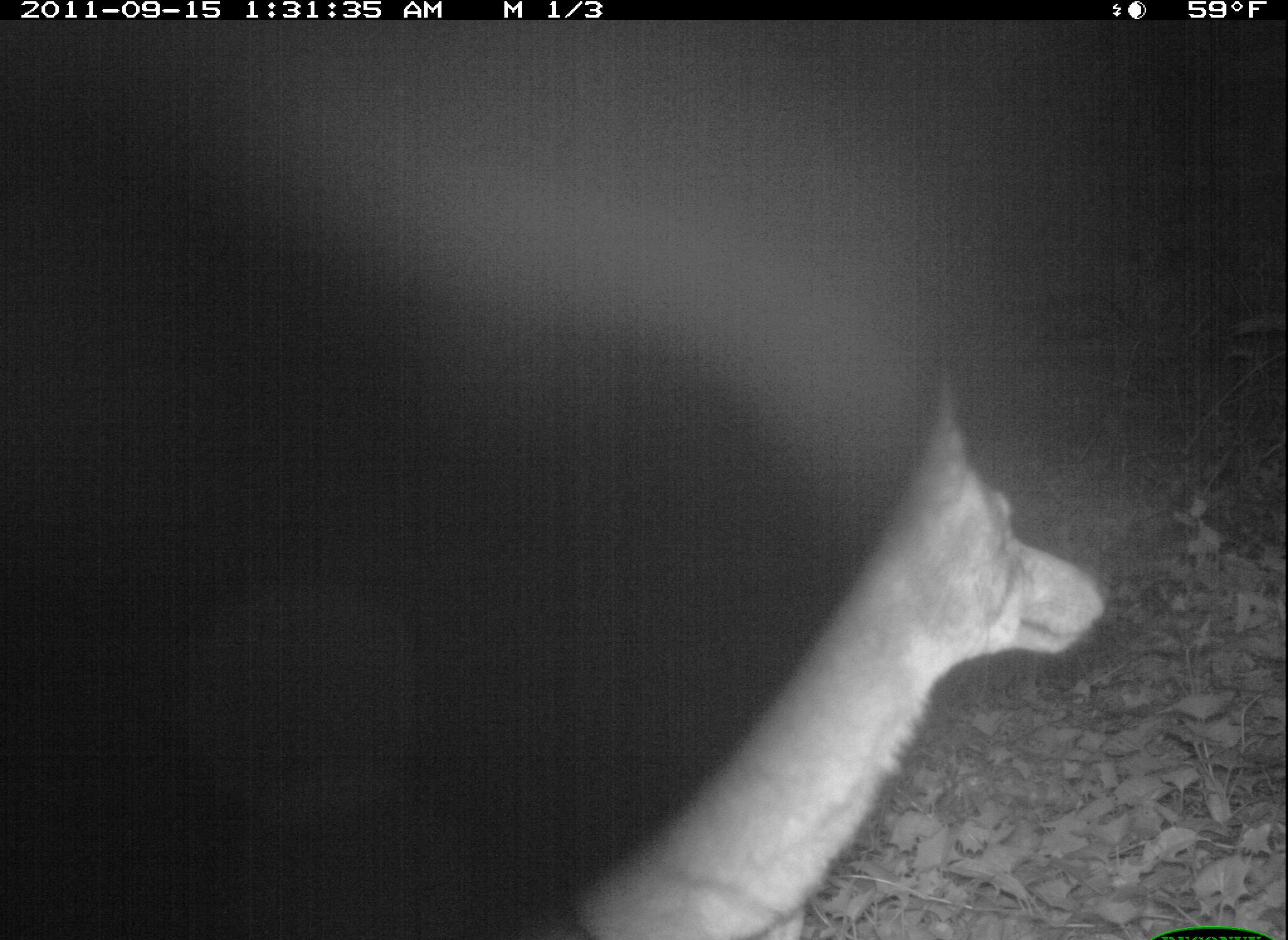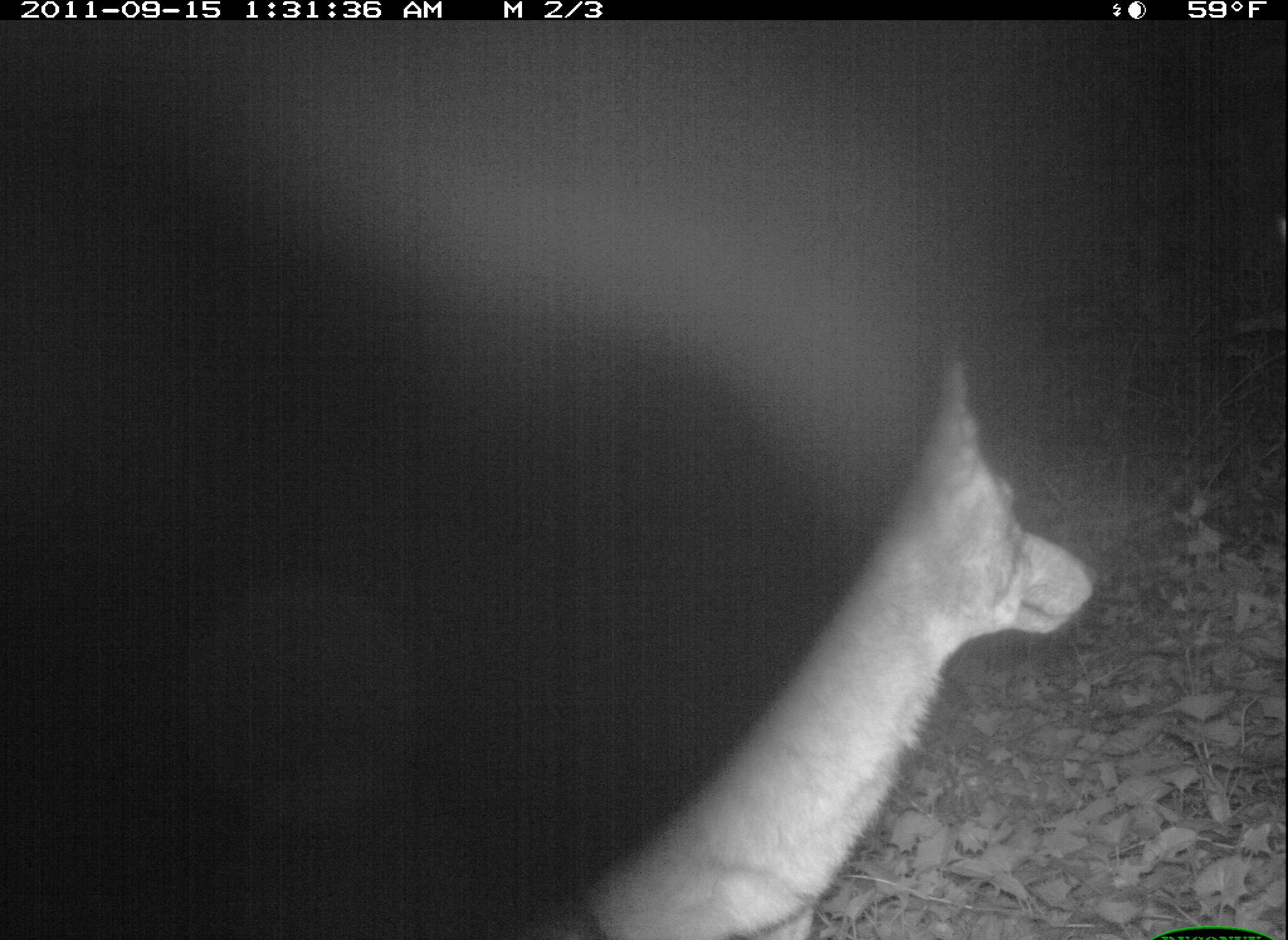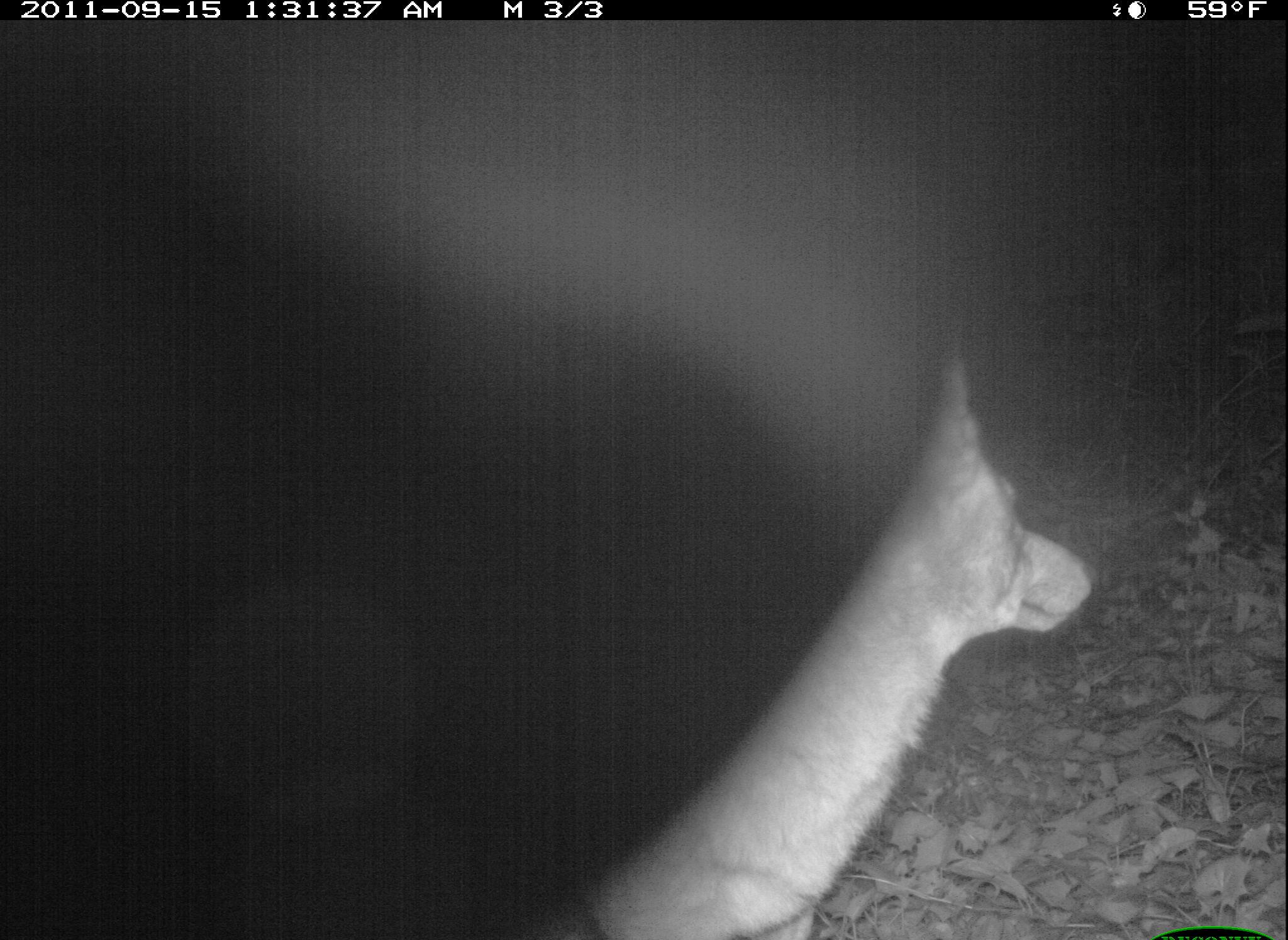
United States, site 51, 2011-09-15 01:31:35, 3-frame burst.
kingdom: Animalia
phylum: Chordata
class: Mammalia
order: Carnivora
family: Canidae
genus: Canis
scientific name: Canis latrans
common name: coyote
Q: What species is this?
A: Coyote (Canis latrans).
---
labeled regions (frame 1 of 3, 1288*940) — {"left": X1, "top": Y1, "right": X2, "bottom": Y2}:
coyote: {"left": 531, "top": 362, "right": 1135, "bottom": 923}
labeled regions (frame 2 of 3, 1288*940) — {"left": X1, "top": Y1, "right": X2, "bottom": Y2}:
coyote: {"left": 525, "top": 351, "right": 1113, "bottom": 940}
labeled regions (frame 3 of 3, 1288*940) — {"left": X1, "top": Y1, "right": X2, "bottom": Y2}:
coyote: {"left": 588, "top": 345, "right": 1113, "bottom": 937}